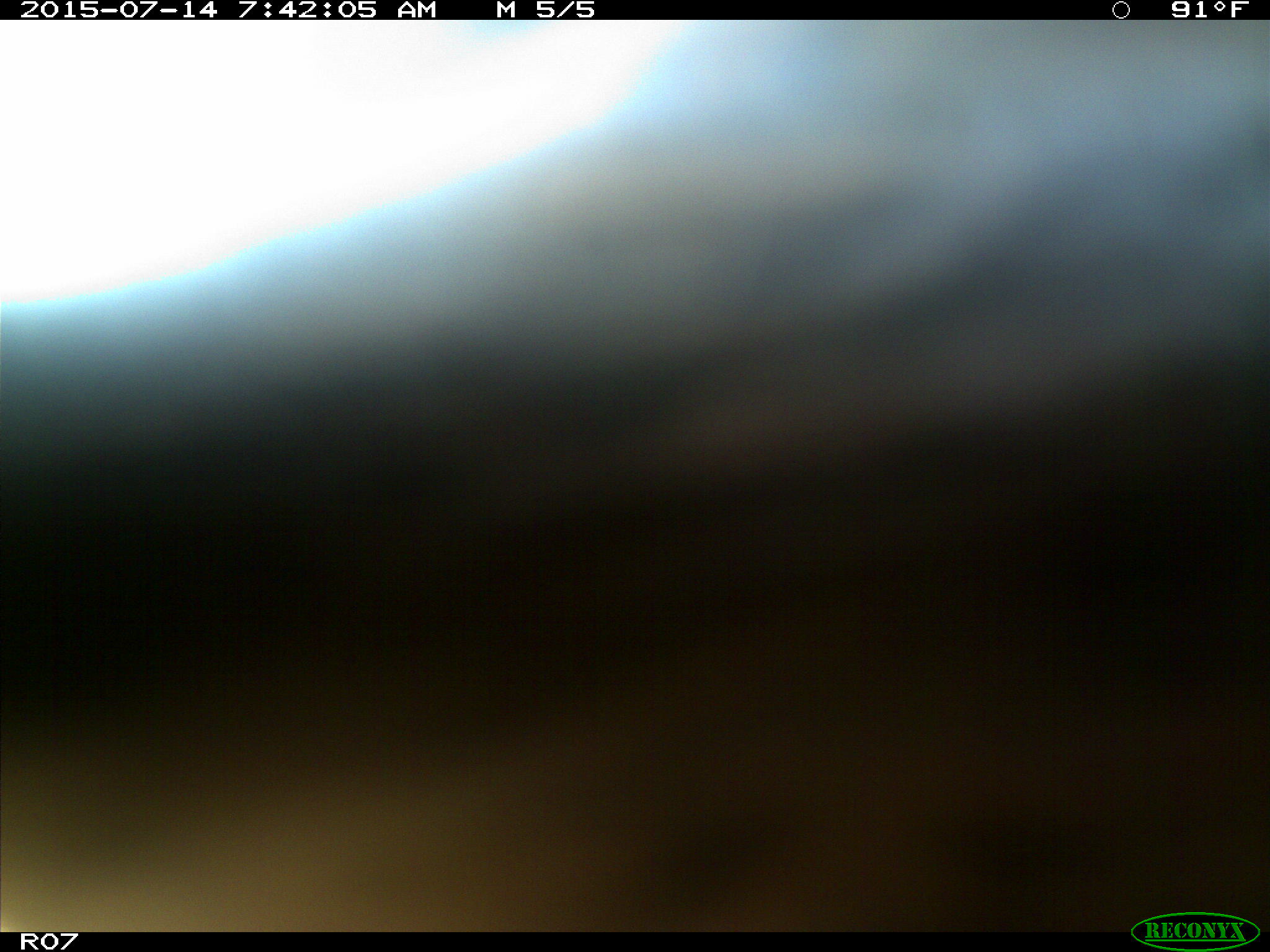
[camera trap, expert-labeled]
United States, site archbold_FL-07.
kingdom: Animalia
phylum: Chordata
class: Mammalia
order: Artiodactyla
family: Bovidae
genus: Bos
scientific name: Bos taurus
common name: domestic cow